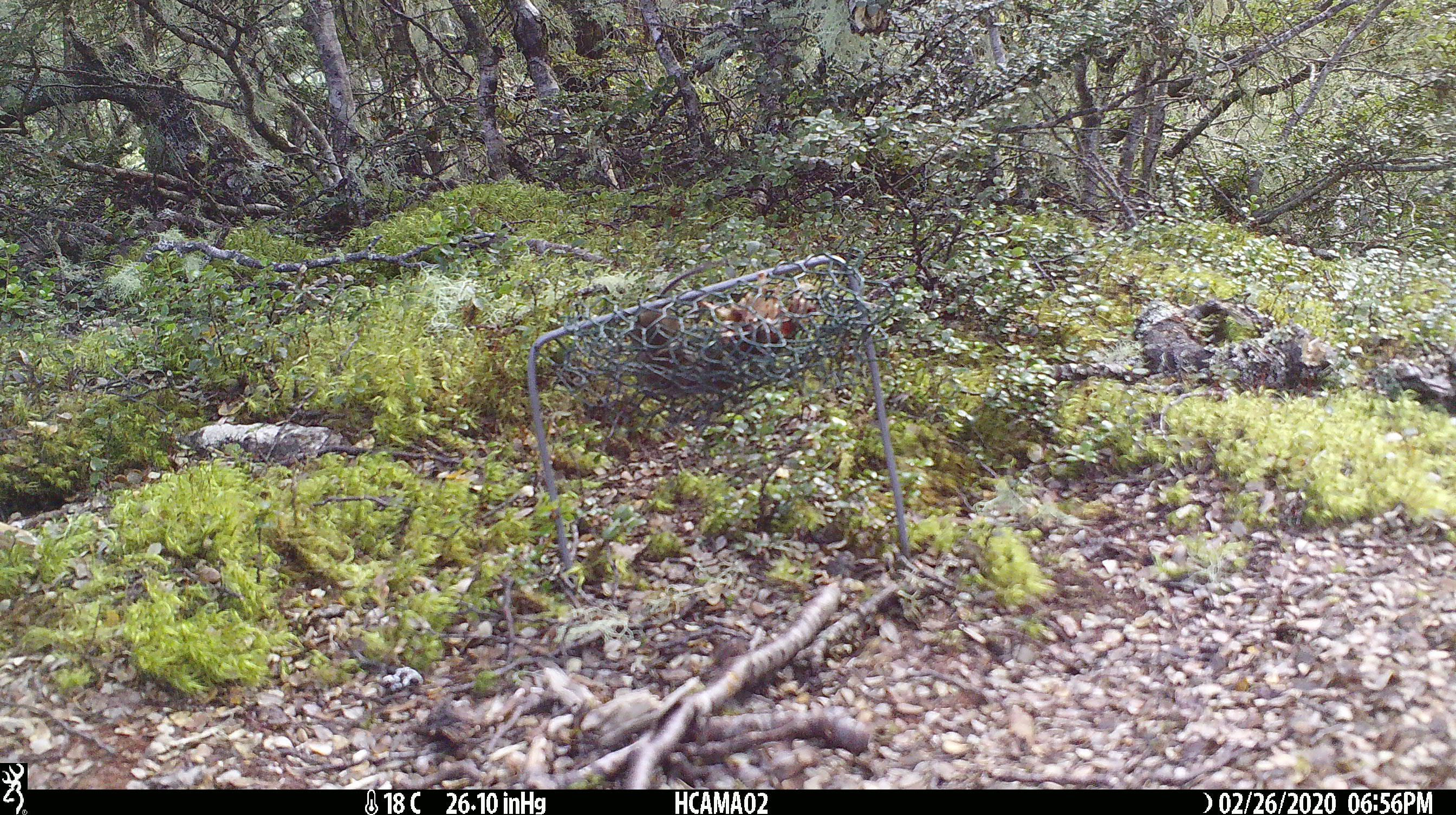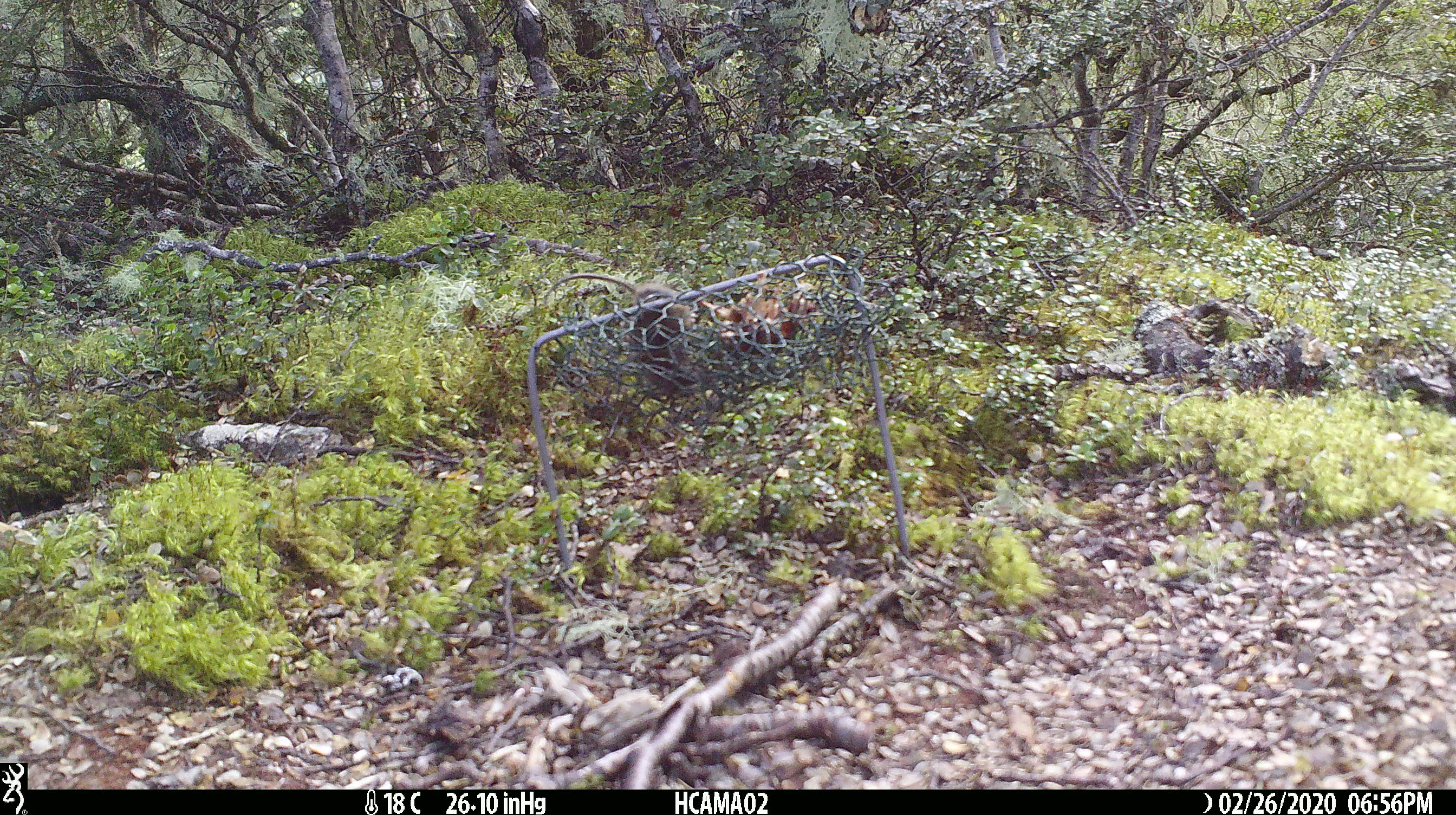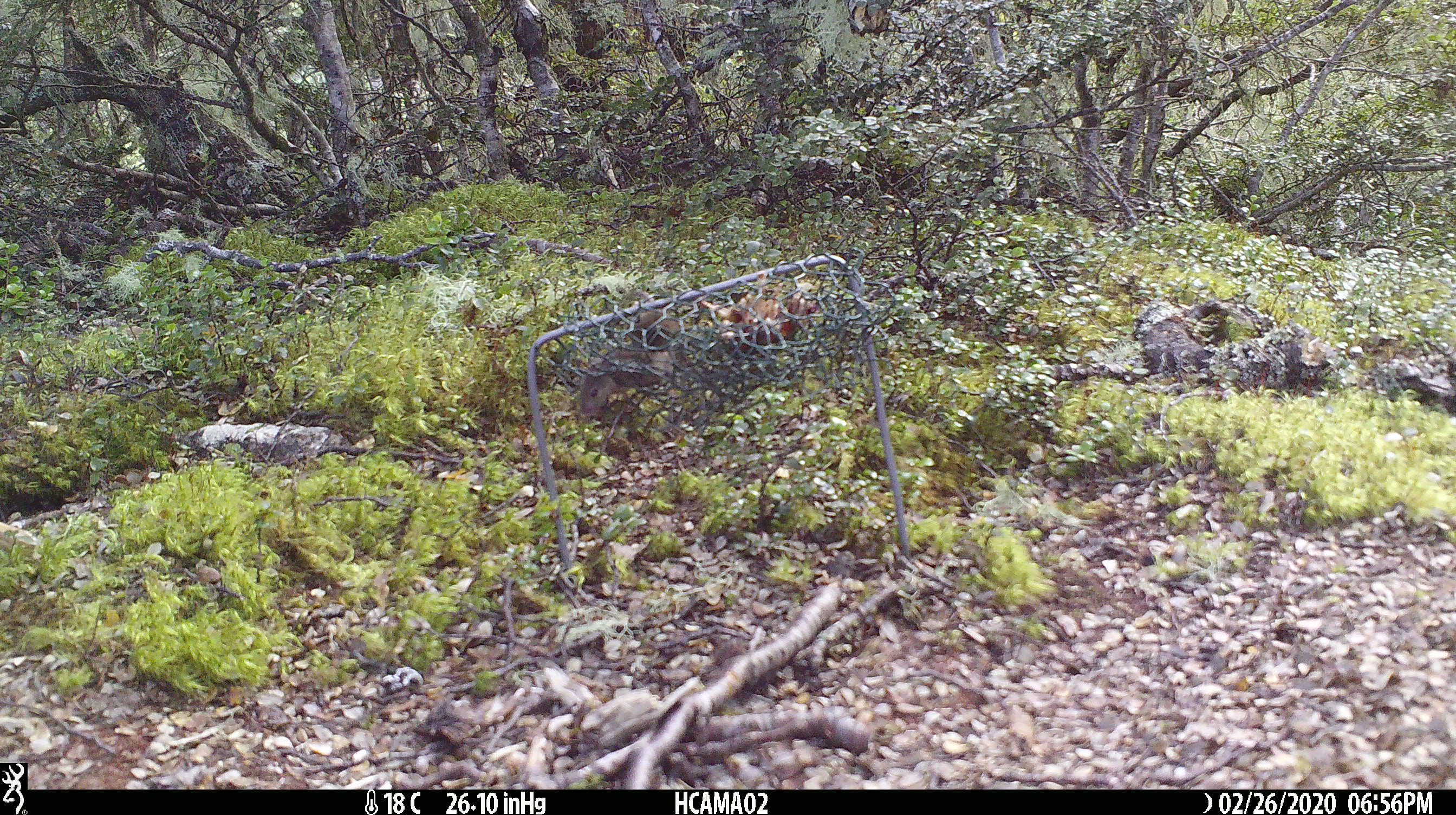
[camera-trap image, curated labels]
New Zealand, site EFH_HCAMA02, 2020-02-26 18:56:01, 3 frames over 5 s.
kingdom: Animalia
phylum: Chordata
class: Mammalia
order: Rodentia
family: Muridae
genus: Mus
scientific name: Mus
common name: mouse